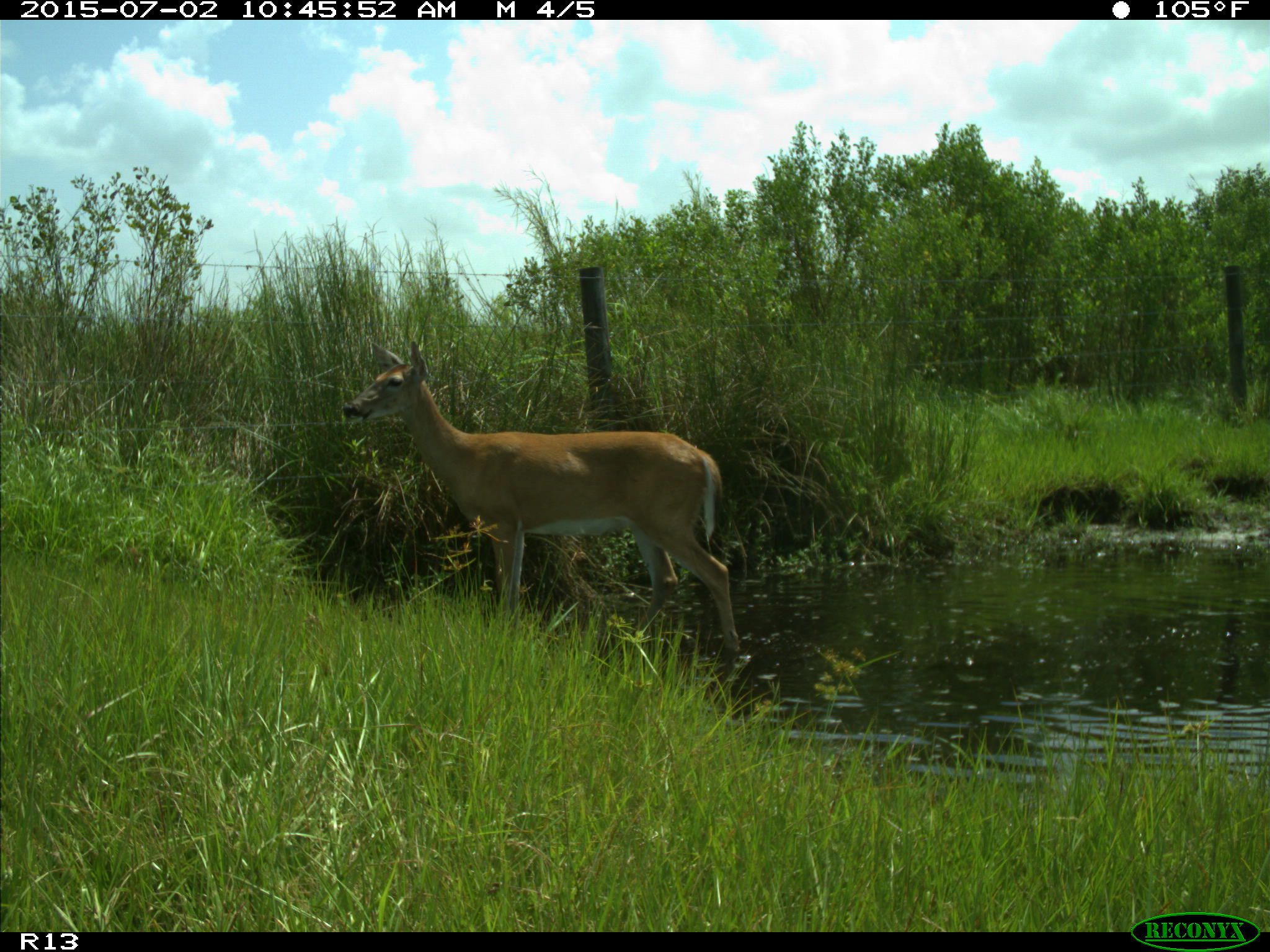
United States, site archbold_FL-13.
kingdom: Animalia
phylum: Chordata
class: Mammalia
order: Artiodactyla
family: Cervidae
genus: Odocoileus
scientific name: Odocoileus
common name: deer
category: unidentified deer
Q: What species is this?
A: Unidentified deer (deer) (Odocoileus).